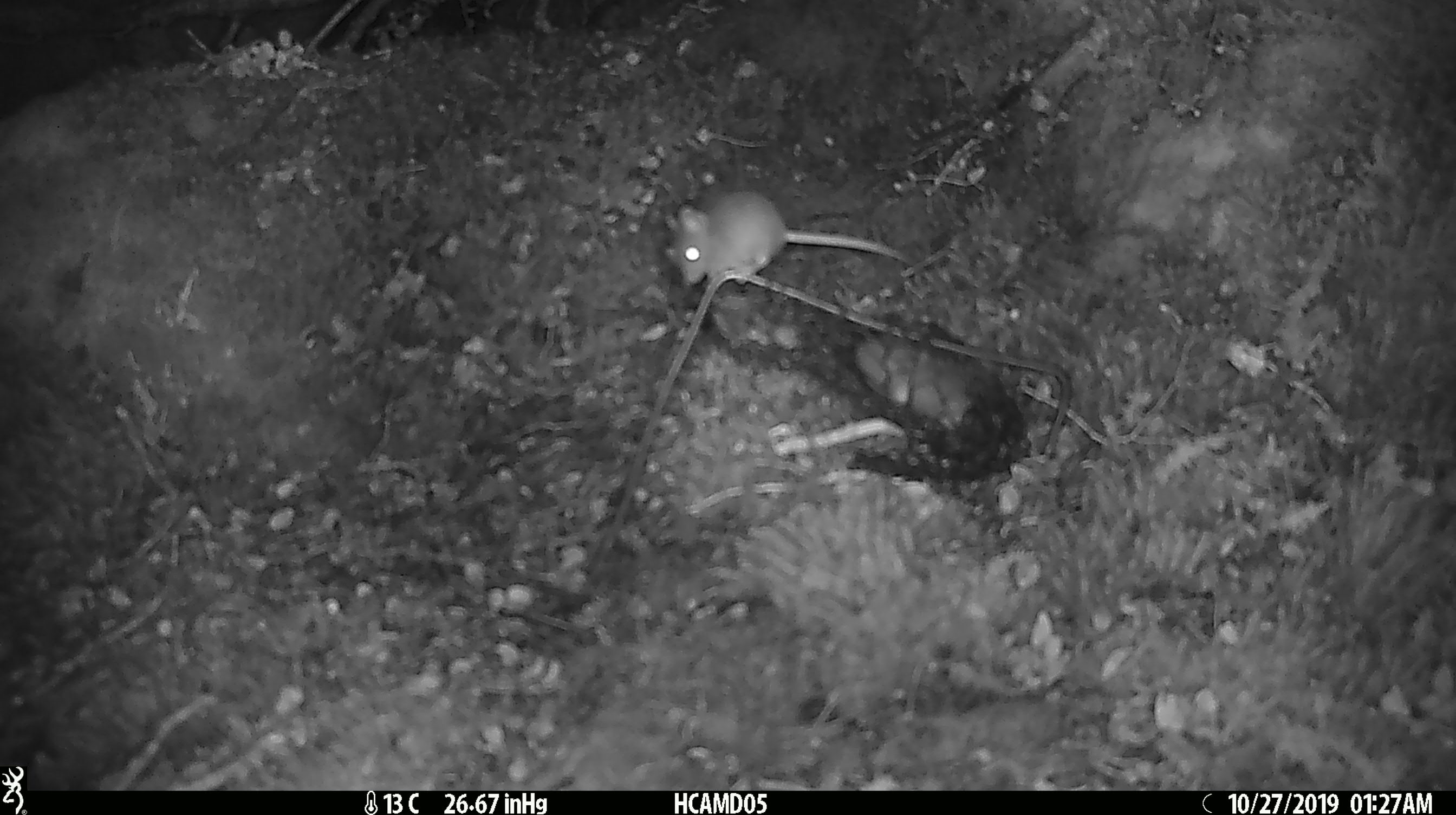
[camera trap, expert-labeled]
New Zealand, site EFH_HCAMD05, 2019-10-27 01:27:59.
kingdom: Animalia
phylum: Chordata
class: Mammalia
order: Rodentia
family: Muridae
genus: Mus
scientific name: Mus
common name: mouse